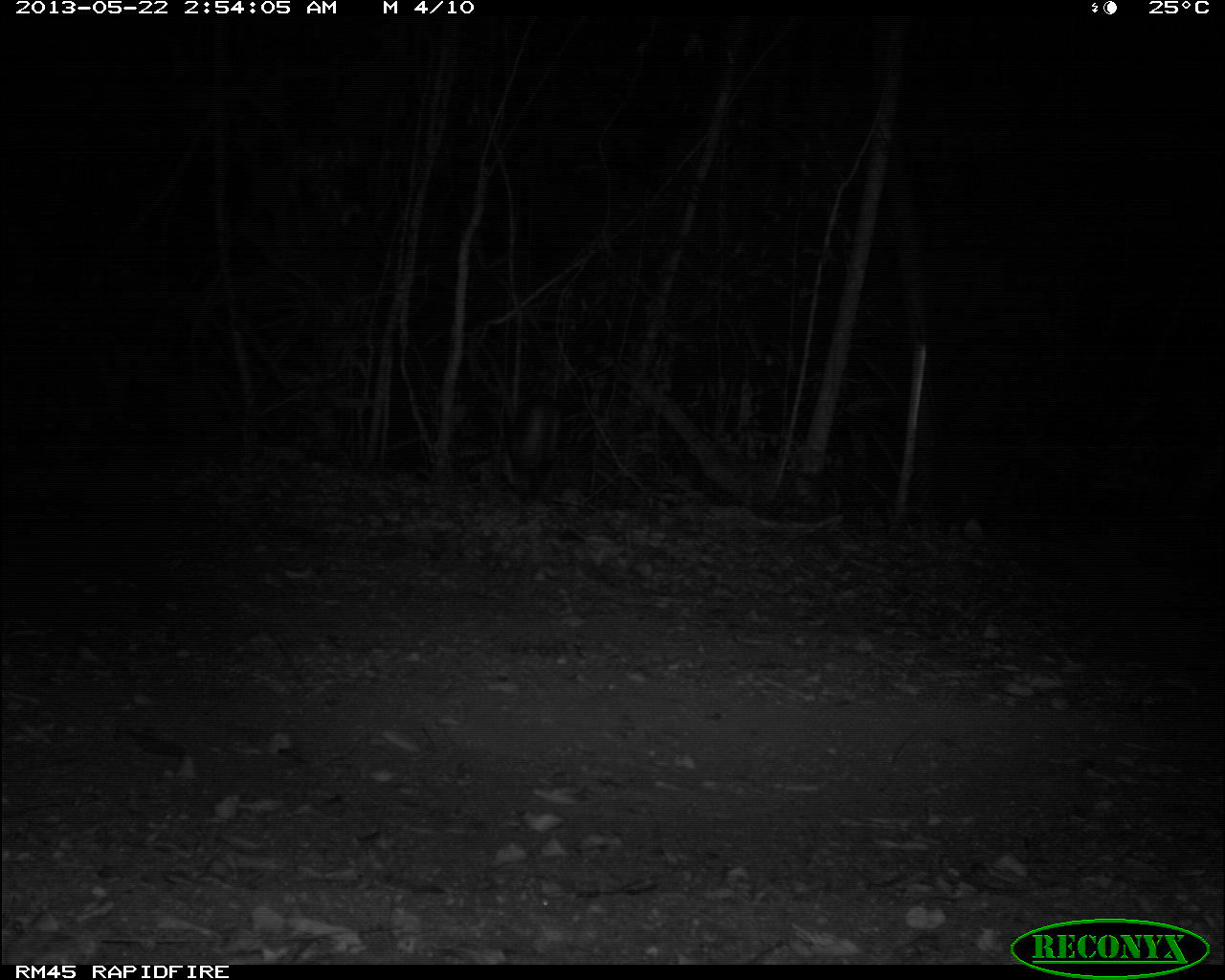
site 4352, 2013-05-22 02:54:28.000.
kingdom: Animalia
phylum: Chordata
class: Mammalia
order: Carnivora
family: Felidae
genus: Puma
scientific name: Puma concolor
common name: mountain lion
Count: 1.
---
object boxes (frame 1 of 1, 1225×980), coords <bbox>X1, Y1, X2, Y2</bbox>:
puma concolor: <bbox>507, 390, 558, 513</bbox>